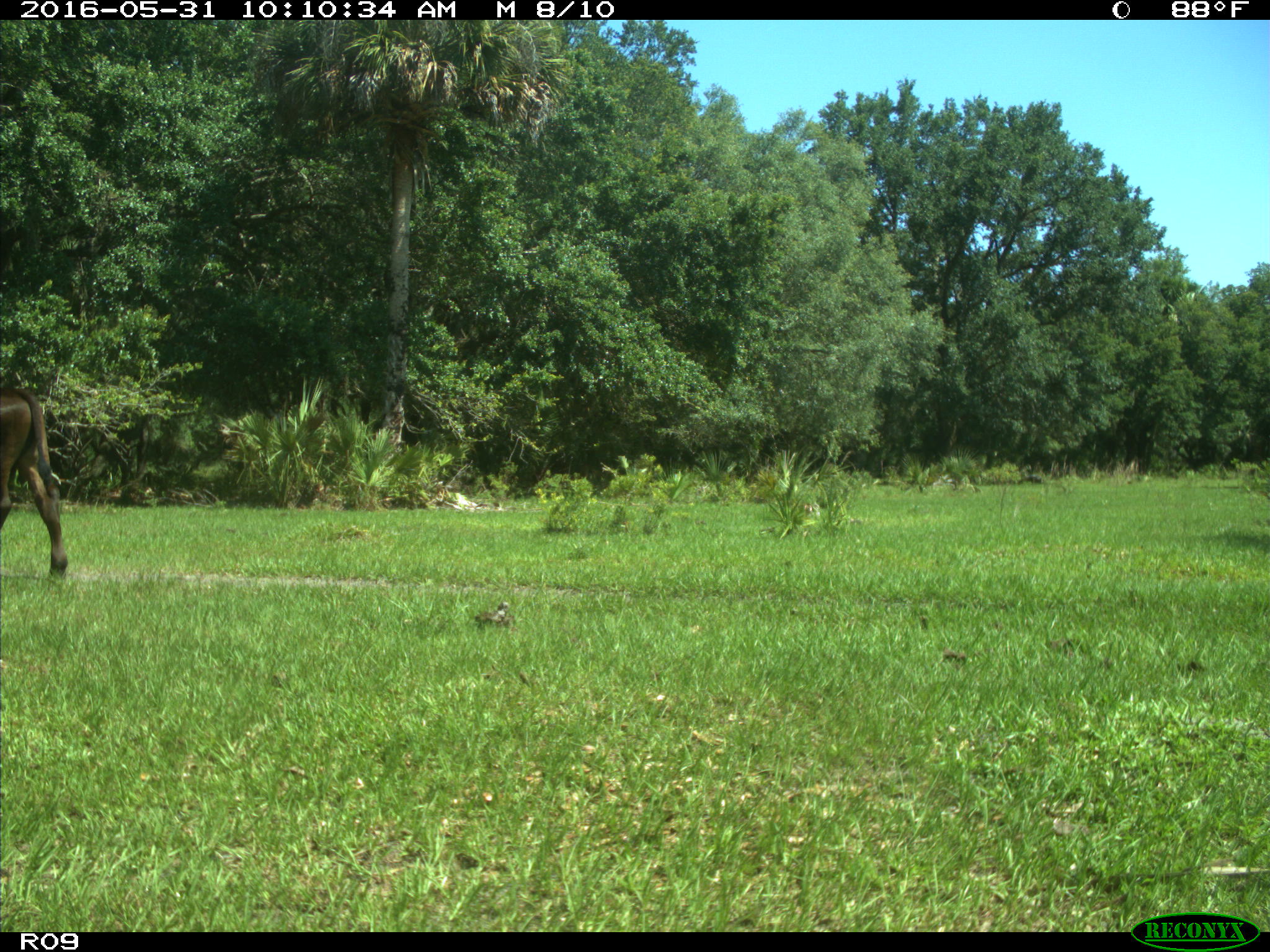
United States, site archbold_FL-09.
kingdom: Animalia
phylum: Chordata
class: Mammalia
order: Artiodactyla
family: Bovidae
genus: Bos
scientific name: Bos taurus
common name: domestic cow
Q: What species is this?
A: Bos taurus (domestic cow).